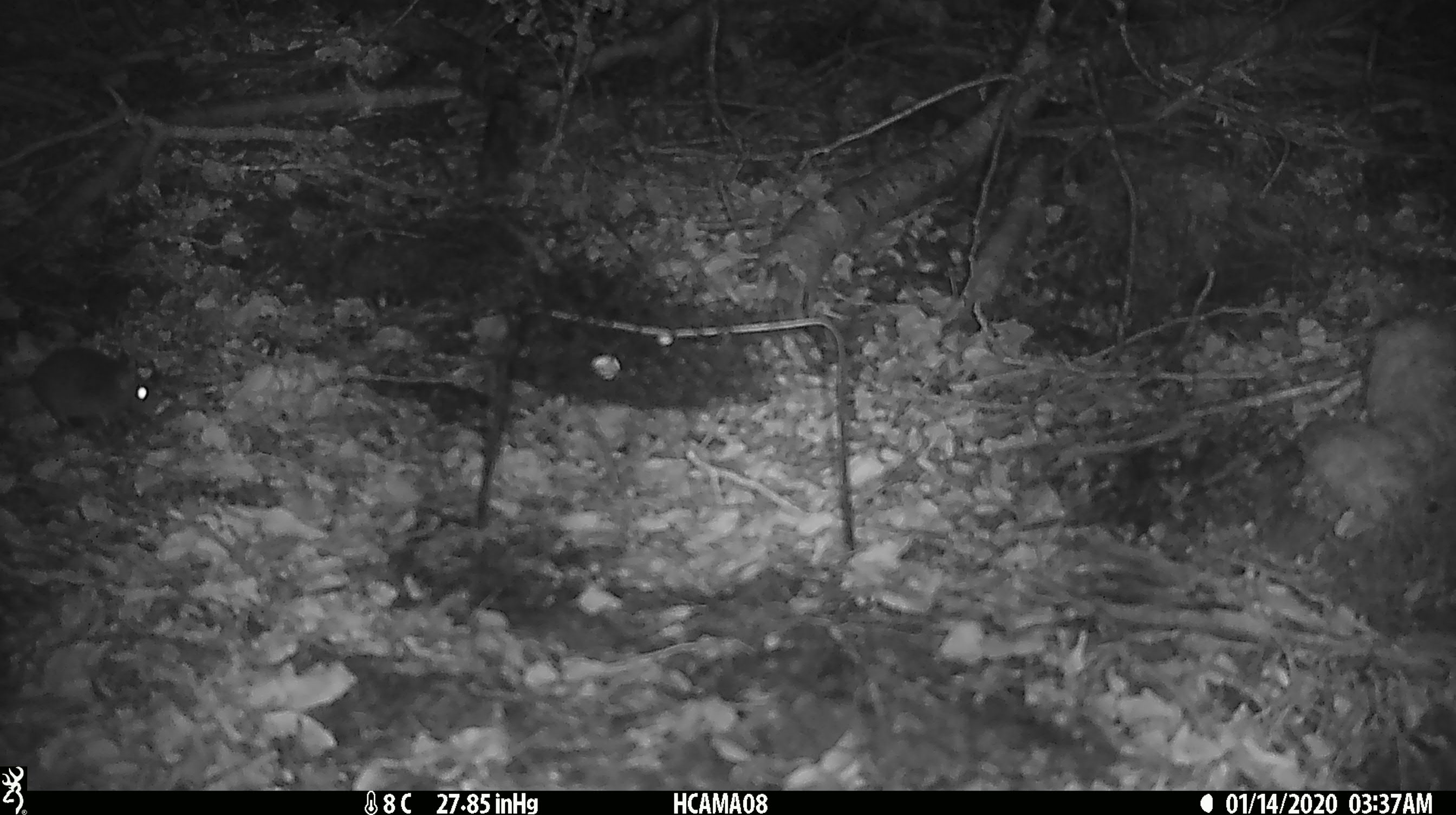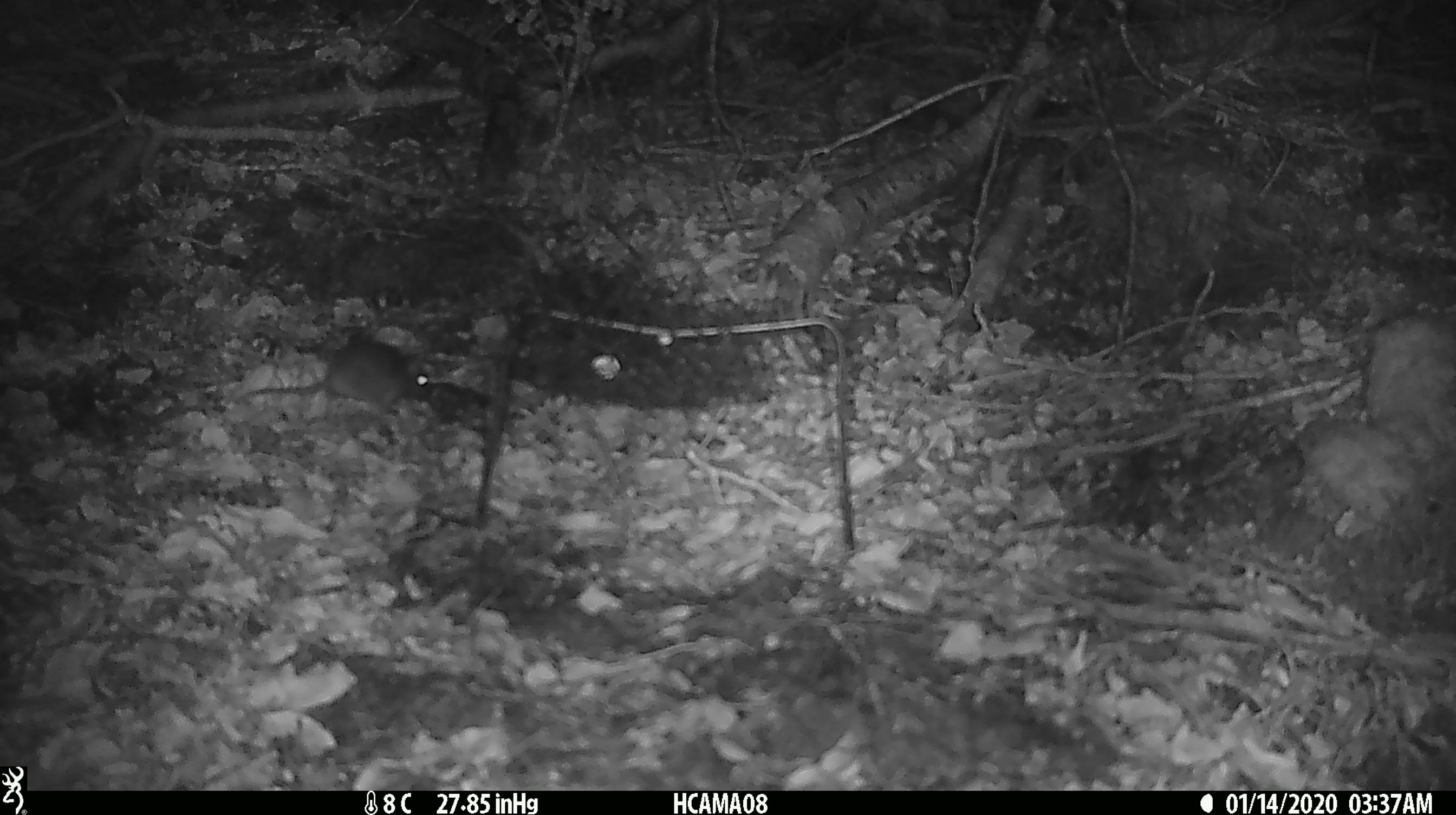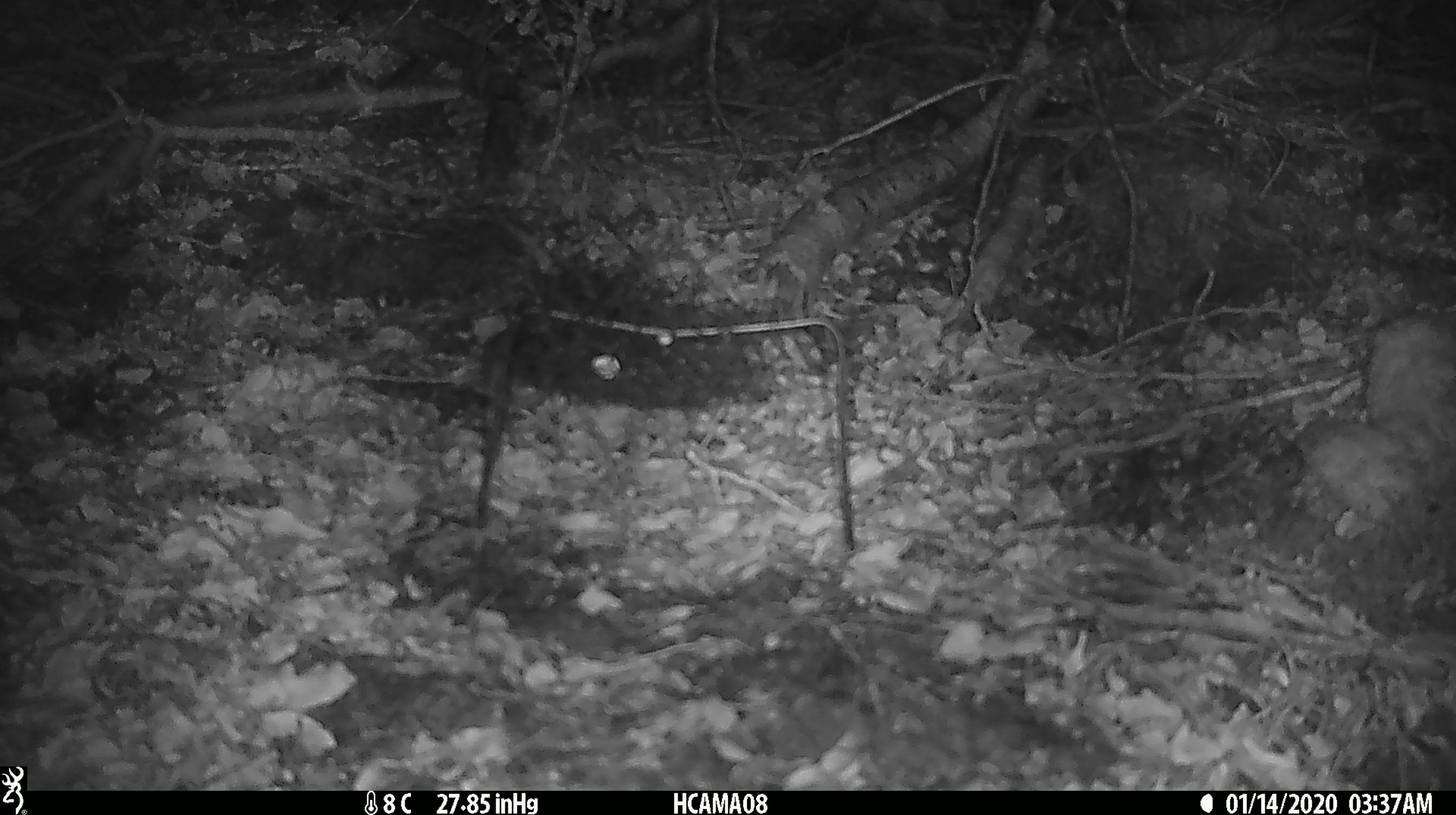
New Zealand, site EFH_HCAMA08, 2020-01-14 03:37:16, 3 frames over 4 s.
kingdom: Animalia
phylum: Chordata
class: Mammalia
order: Rodentia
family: Muridae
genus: Mus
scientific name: Mus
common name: mouse